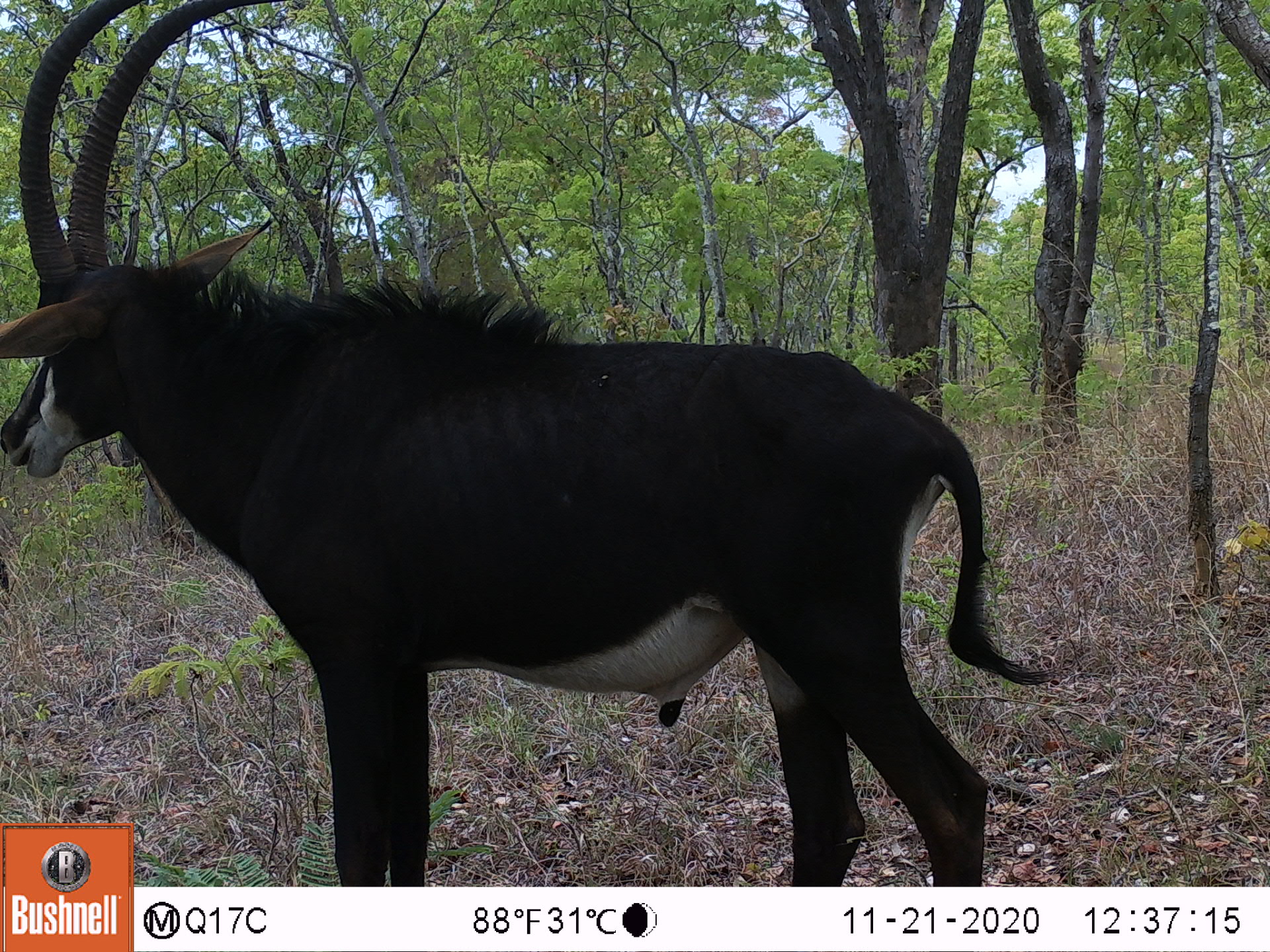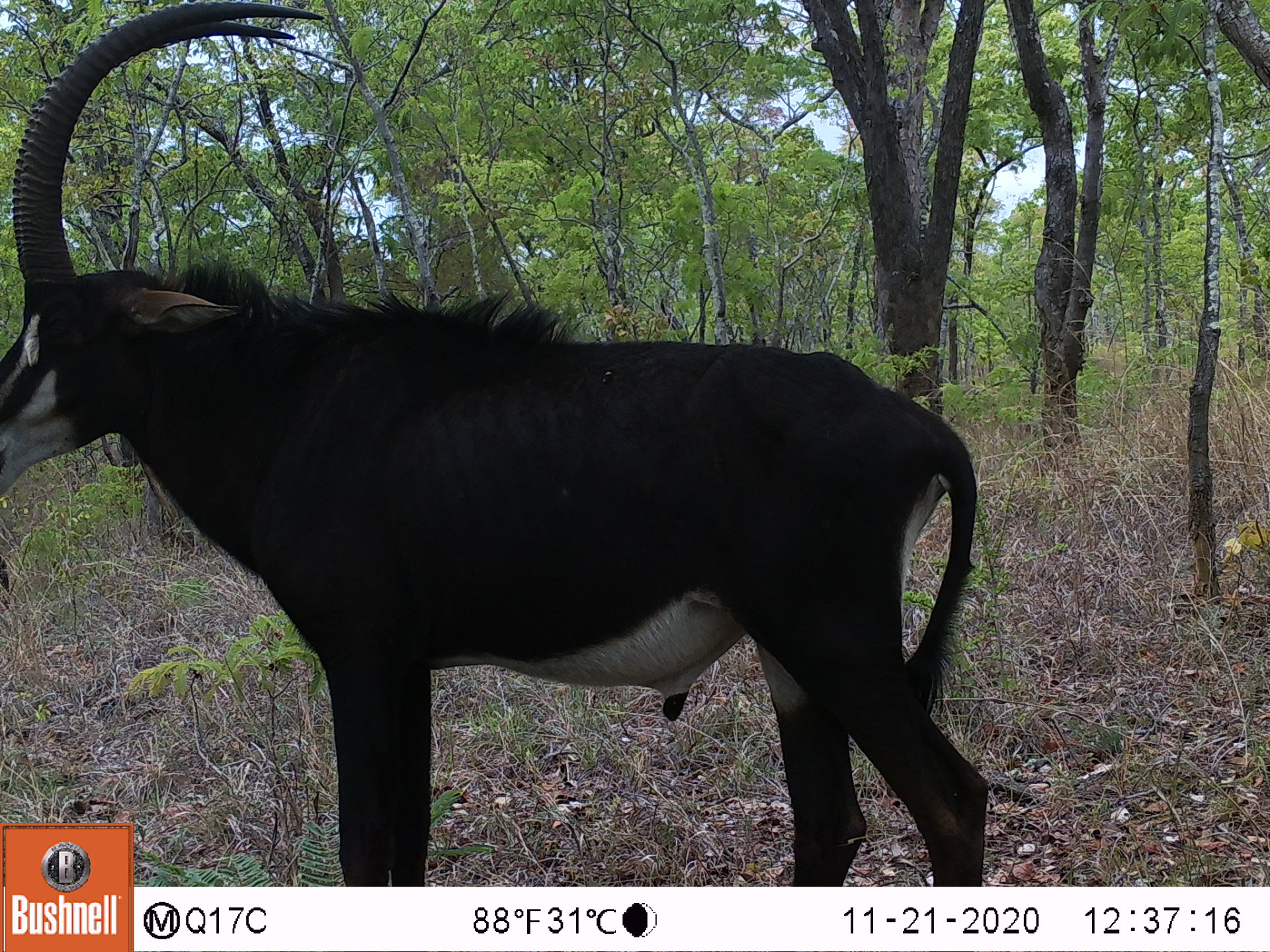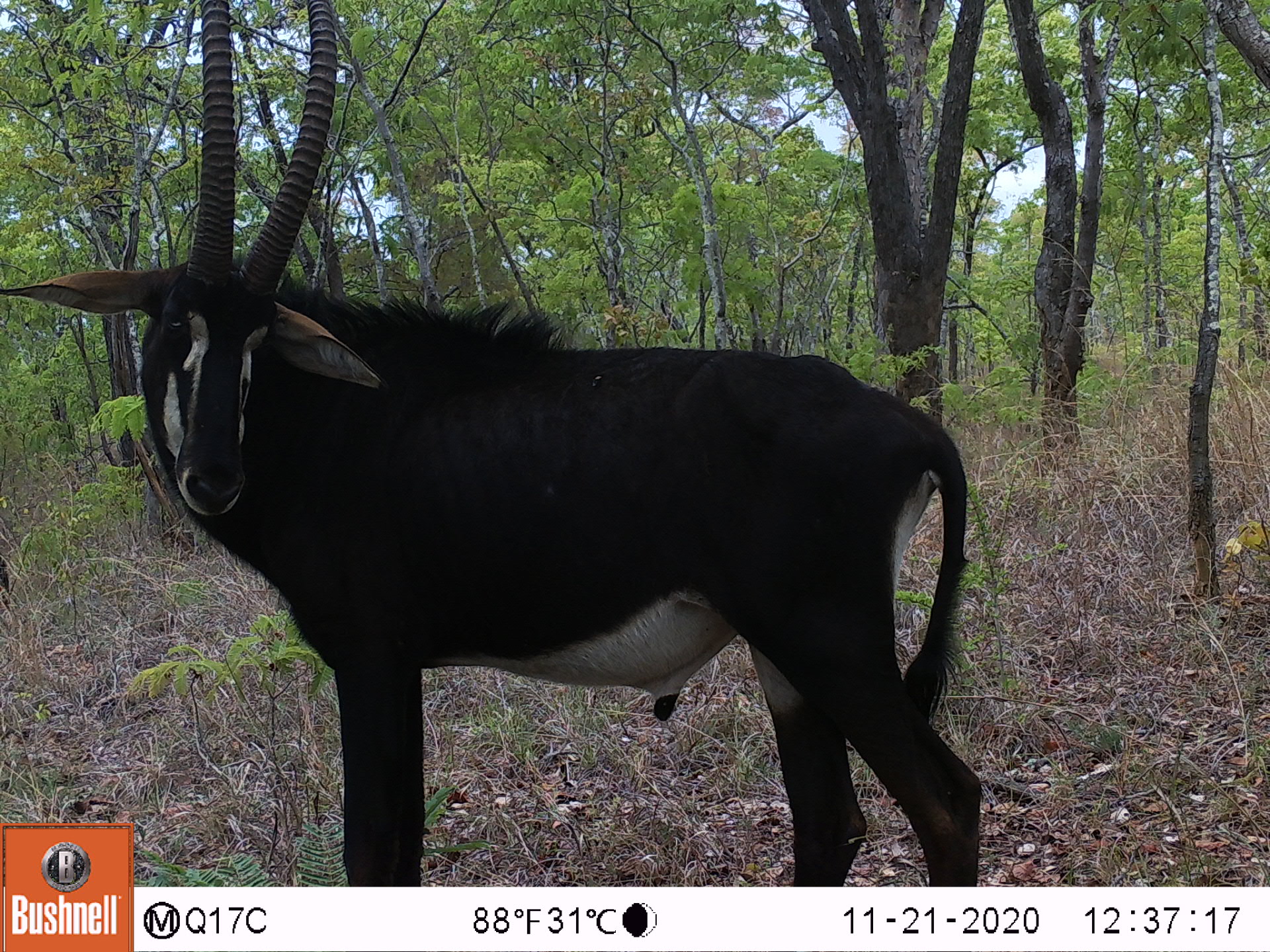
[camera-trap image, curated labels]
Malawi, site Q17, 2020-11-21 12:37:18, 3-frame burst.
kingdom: Animalia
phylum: Chordata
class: Mammalia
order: Artiodactyla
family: Bovidae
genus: Hippotragus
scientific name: Hippotragus niger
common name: sable antelope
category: sable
Sable (sable antelope) (Hippotragus niger), count 1.